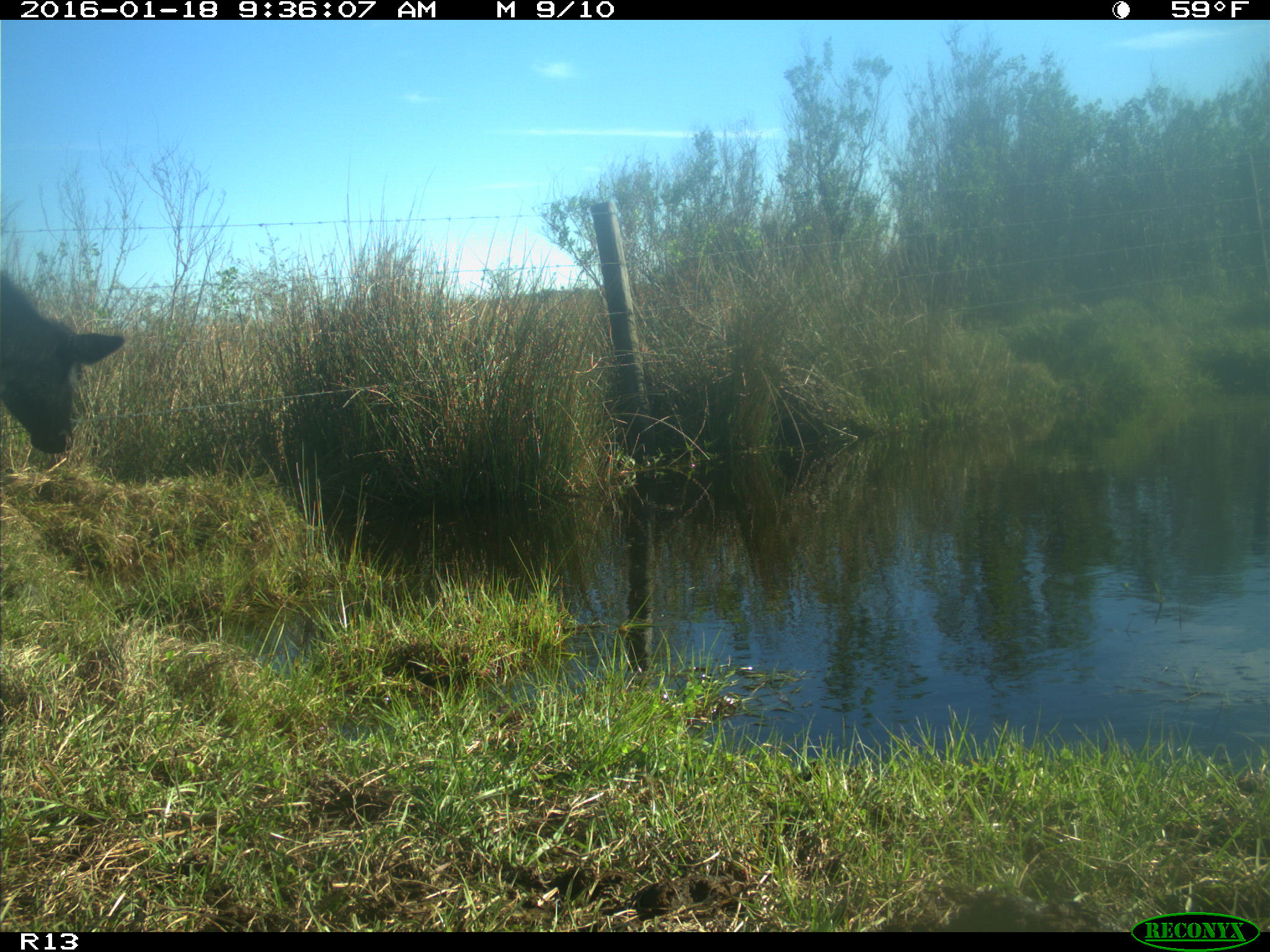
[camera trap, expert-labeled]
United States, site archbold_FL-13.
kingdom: Animalia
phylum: Chordata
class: Mammalia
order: Artiodactyla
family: Bovidae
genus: Bos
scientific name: Bos taurus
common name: domestic cow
Bos taurus (domestic cow).